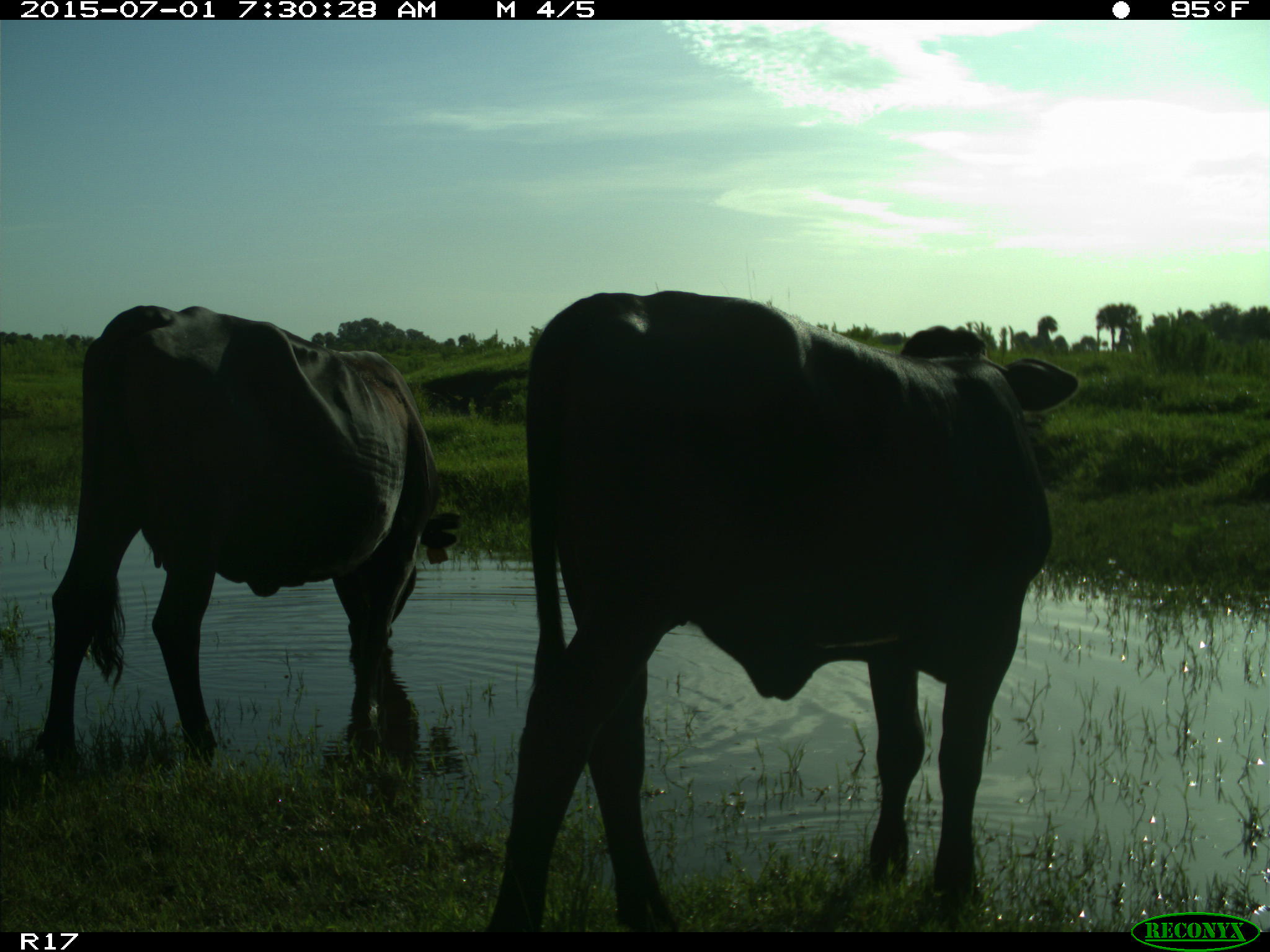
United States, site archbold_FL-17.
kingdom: Animalia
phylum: Chordata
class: Mammalia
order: Artiodactyla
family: Bovidae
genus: Bos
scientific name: Bos taurus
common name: domestic cow